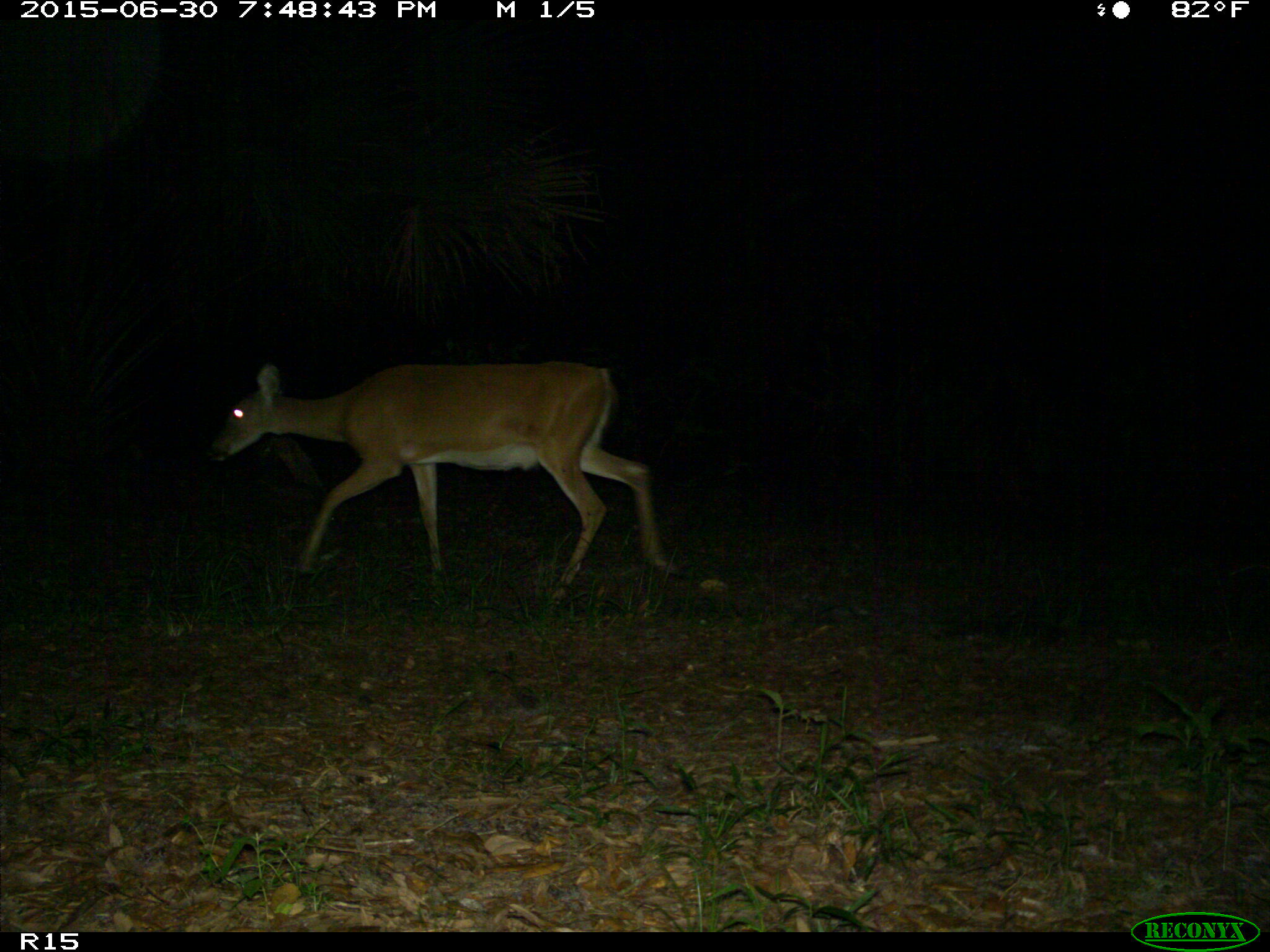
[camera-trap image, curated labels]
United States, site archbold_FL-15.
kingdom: Animalia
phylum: Chordata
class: Mammalia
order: Artiodactyla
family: Cervidae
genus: Odocoileus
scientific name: Odocoileus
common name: deer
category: unidentified deer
Unidentified deer (deer) (Odocoileus).